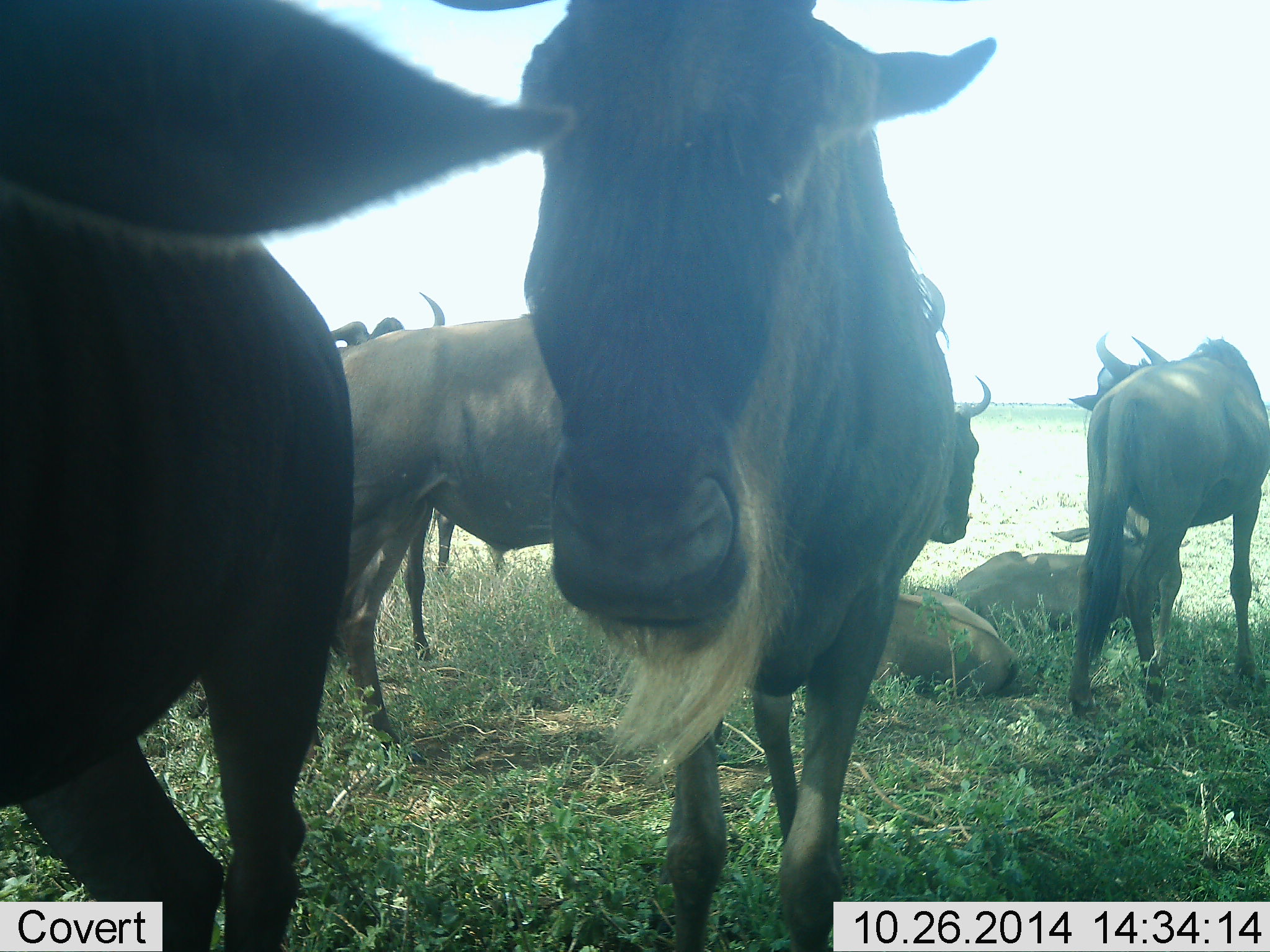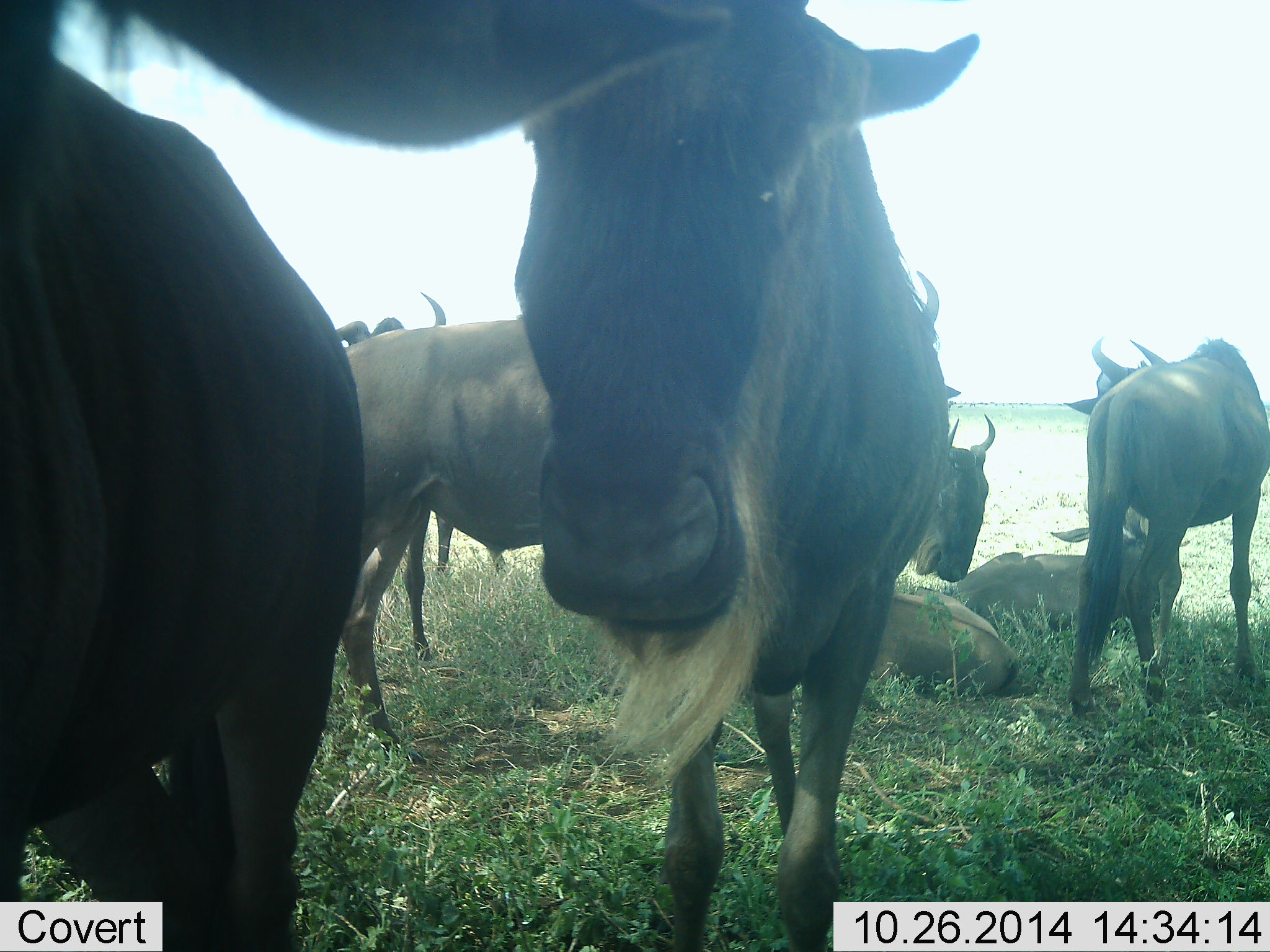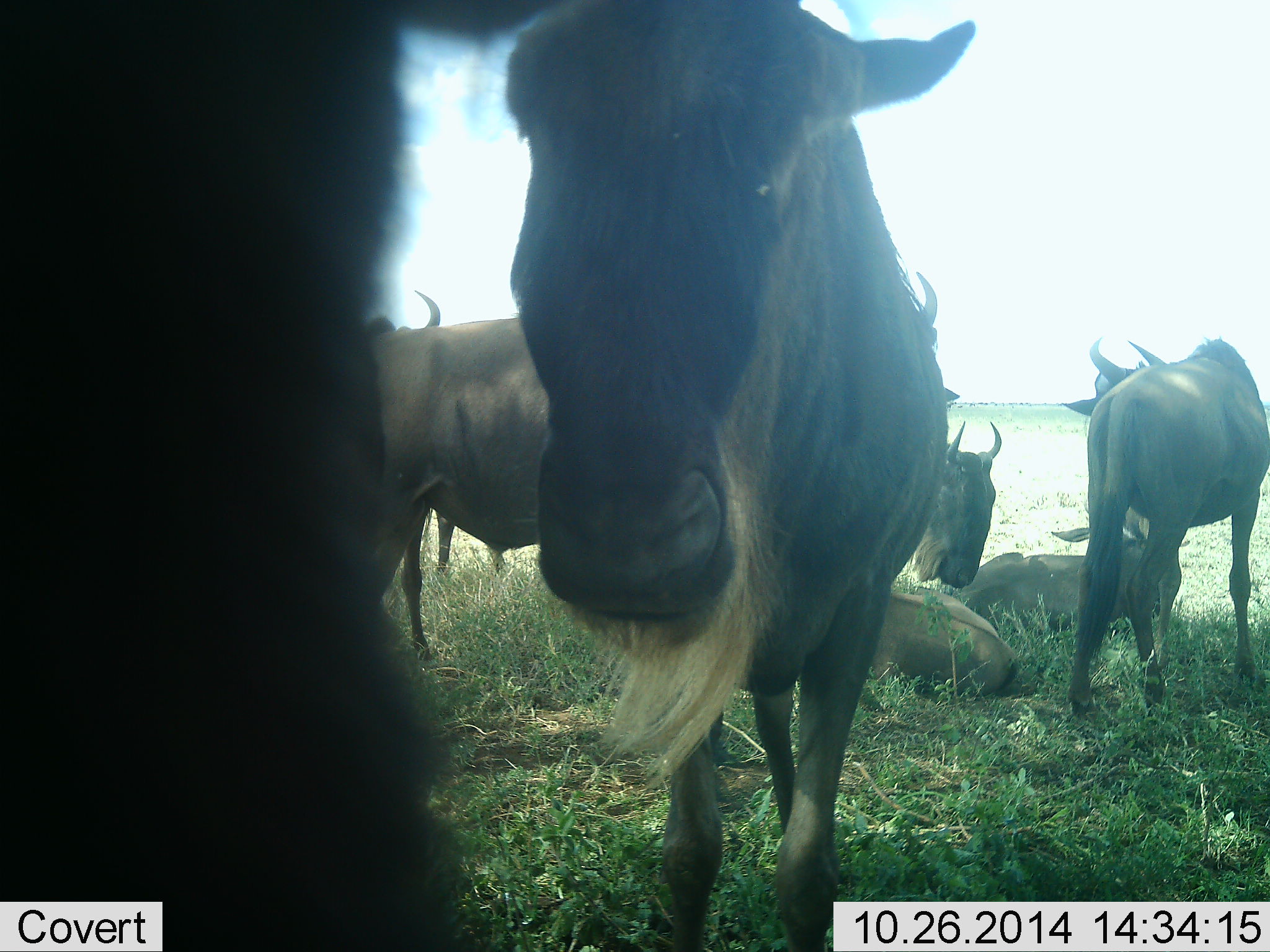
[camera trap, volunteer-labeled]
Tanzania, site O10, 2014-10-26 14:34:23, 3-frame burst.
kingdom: Animalia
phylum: Chordata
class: Mammalia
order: Artiodactyla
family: Bovidae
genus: Connochaetes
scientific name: Connochaetes taurinus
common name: blue wildebeest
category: wildebeest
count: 8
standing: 90%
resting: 100%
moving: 10%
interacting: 0%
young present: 0%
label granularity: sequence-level